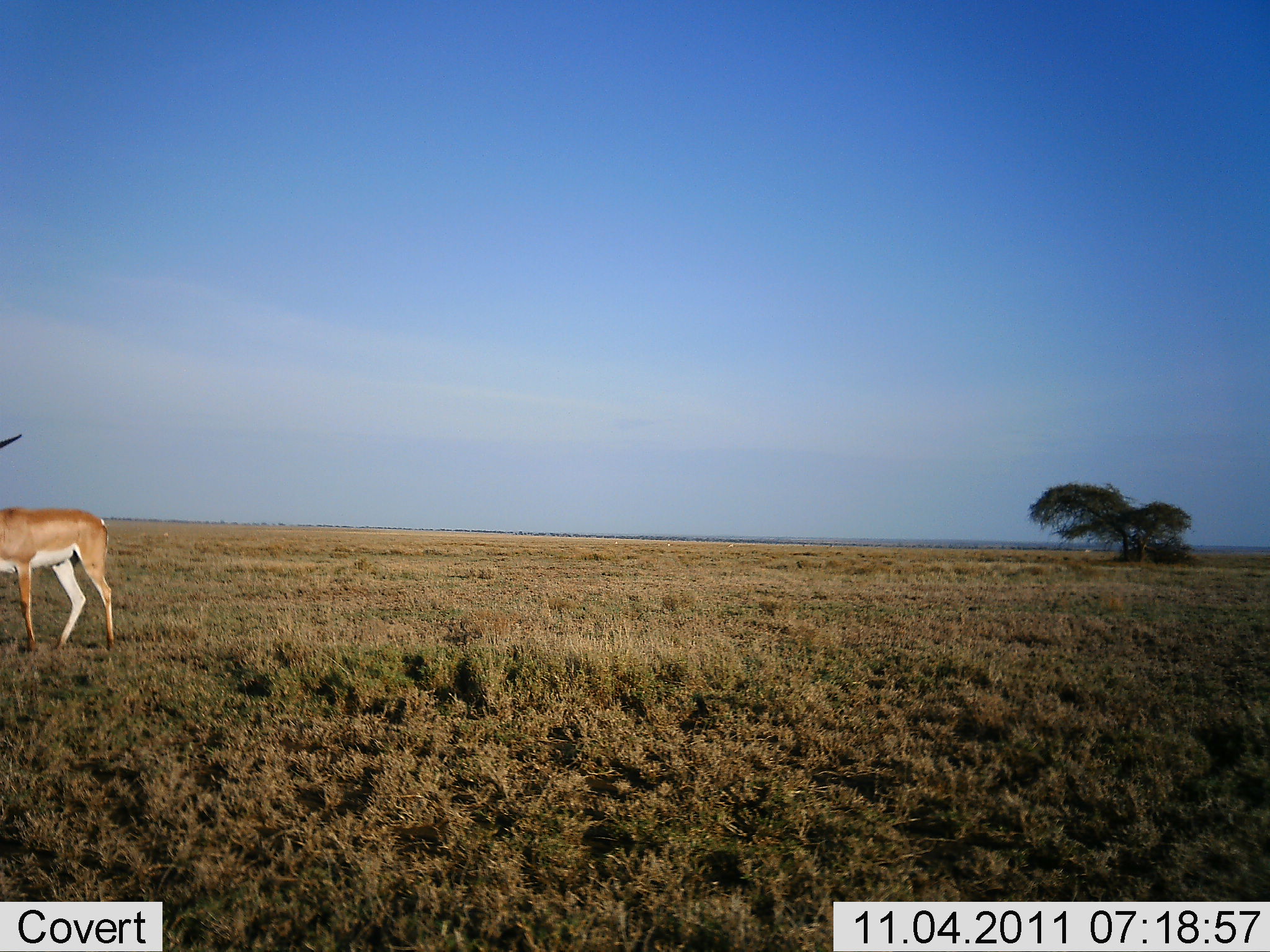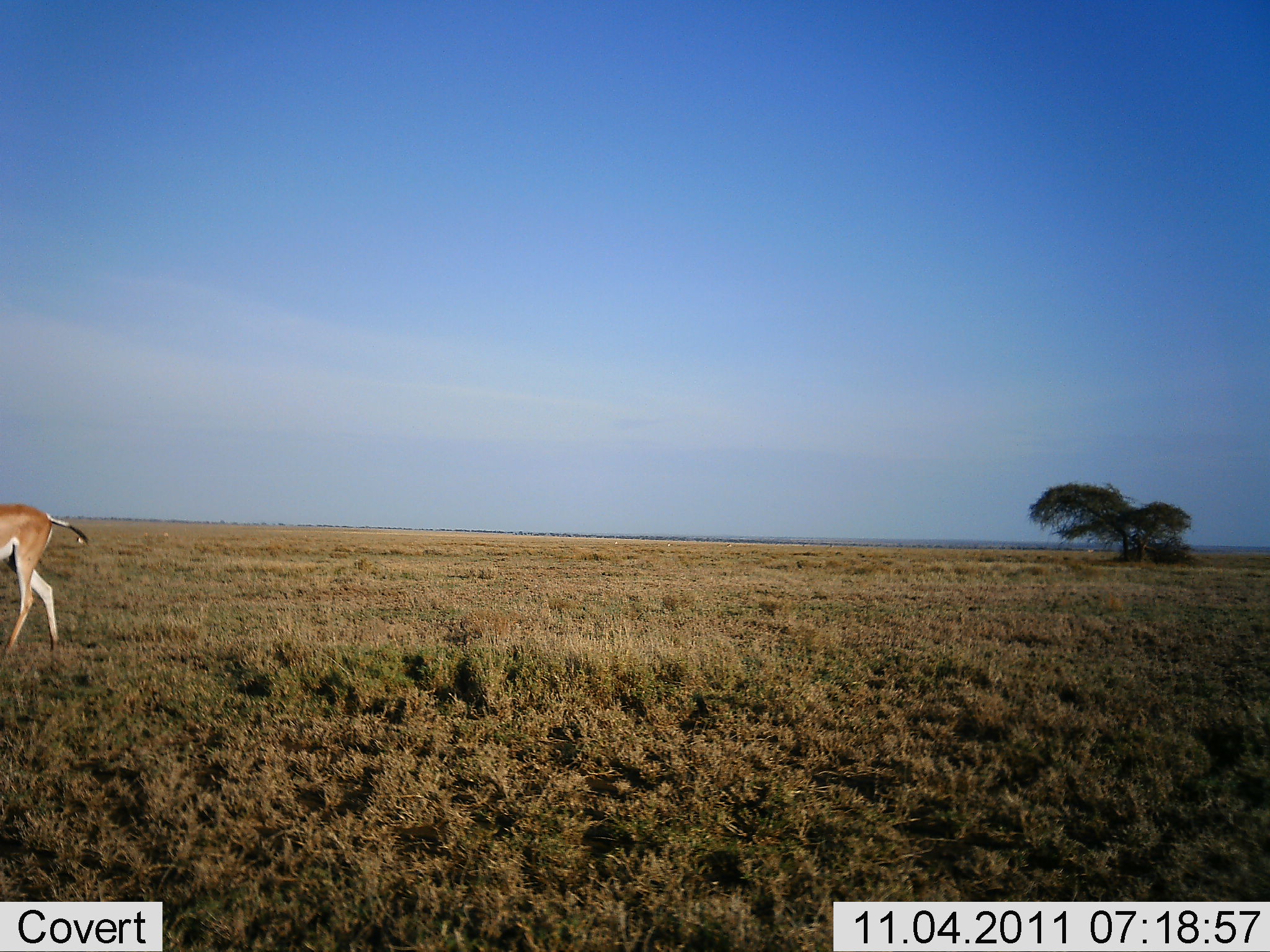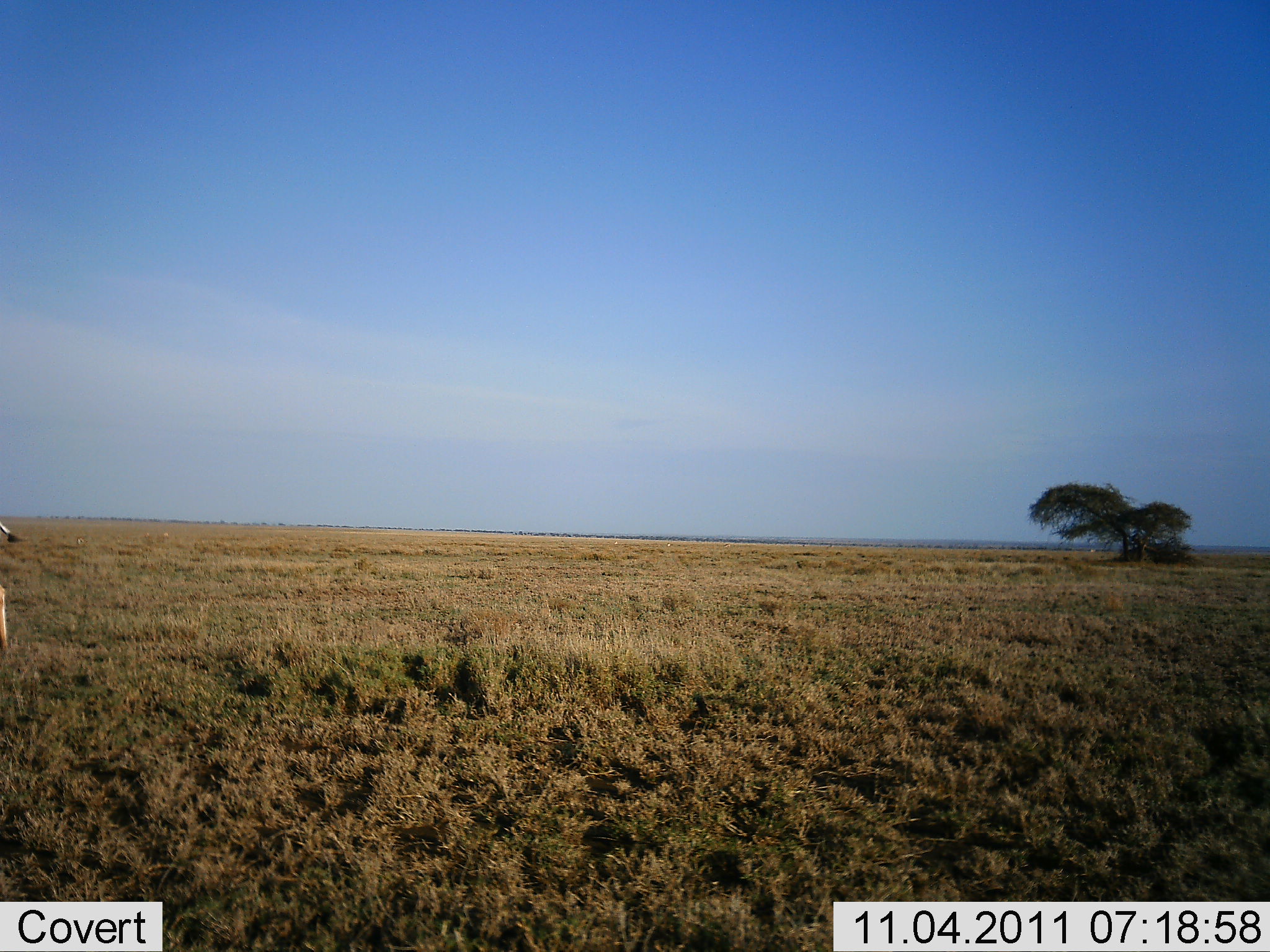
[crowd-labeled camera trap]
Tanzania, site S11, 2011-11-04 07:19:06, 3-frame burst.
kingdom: Animalia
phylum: Chordata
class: Mammalia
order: Artiodactyla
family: Bovidae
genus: Nanger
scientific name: Nanger granti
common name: grant's gazelle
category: gazellegrants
Gazellegrants (grant's gazelle) (Nanger granti), count 1. Behavior (volunteer vote fractions): standing 17%, resting 0%, moving 83%, interacting 0%. Young present (vote fraction): 0%. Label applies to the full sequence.